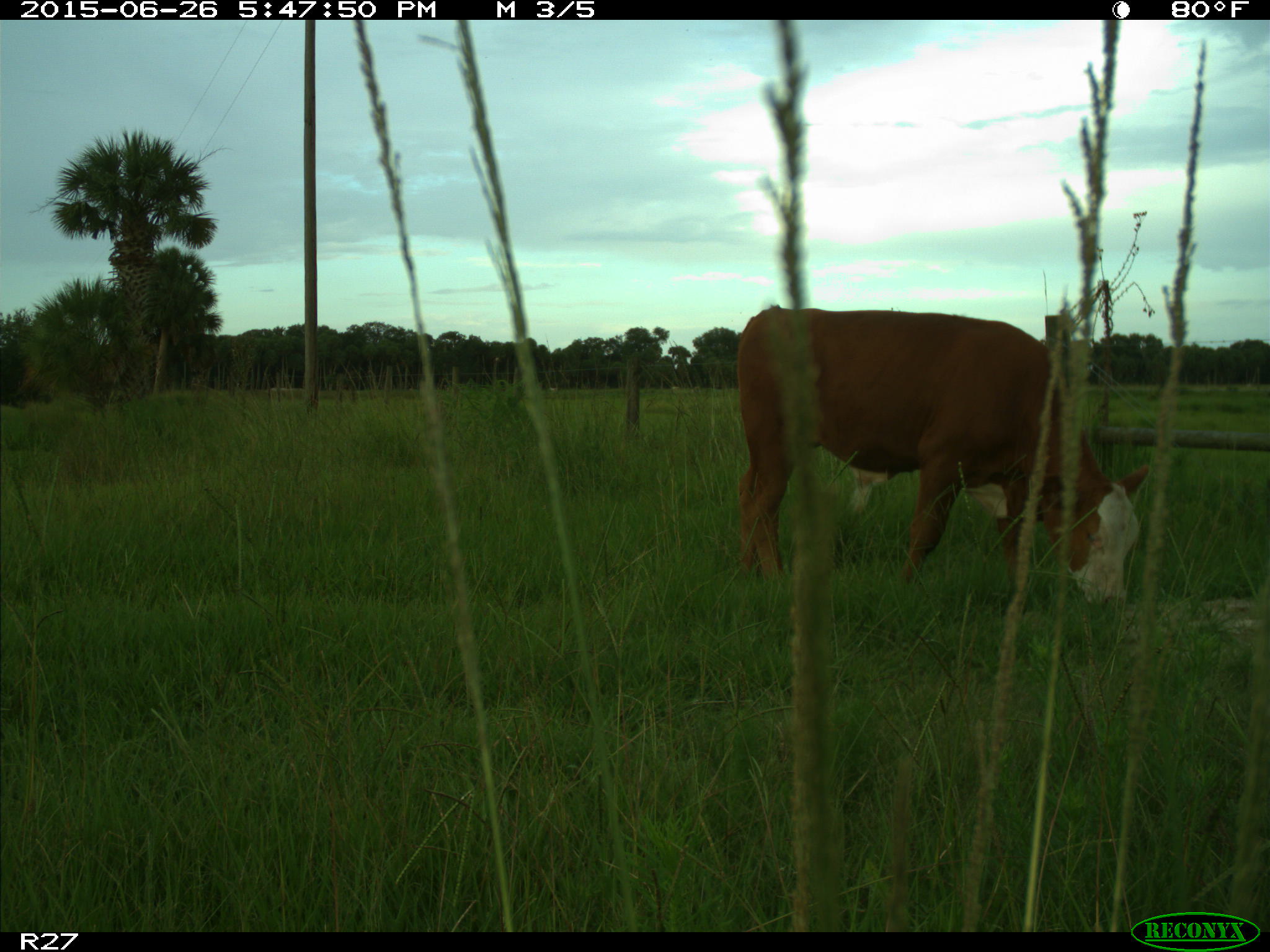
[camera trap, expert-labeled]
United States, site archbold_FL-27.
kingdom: Animalia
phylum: Chordata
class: Mammalia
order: Artiodactyla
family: Bovidae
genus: Bos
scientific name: Bos taurus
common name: domestic cow